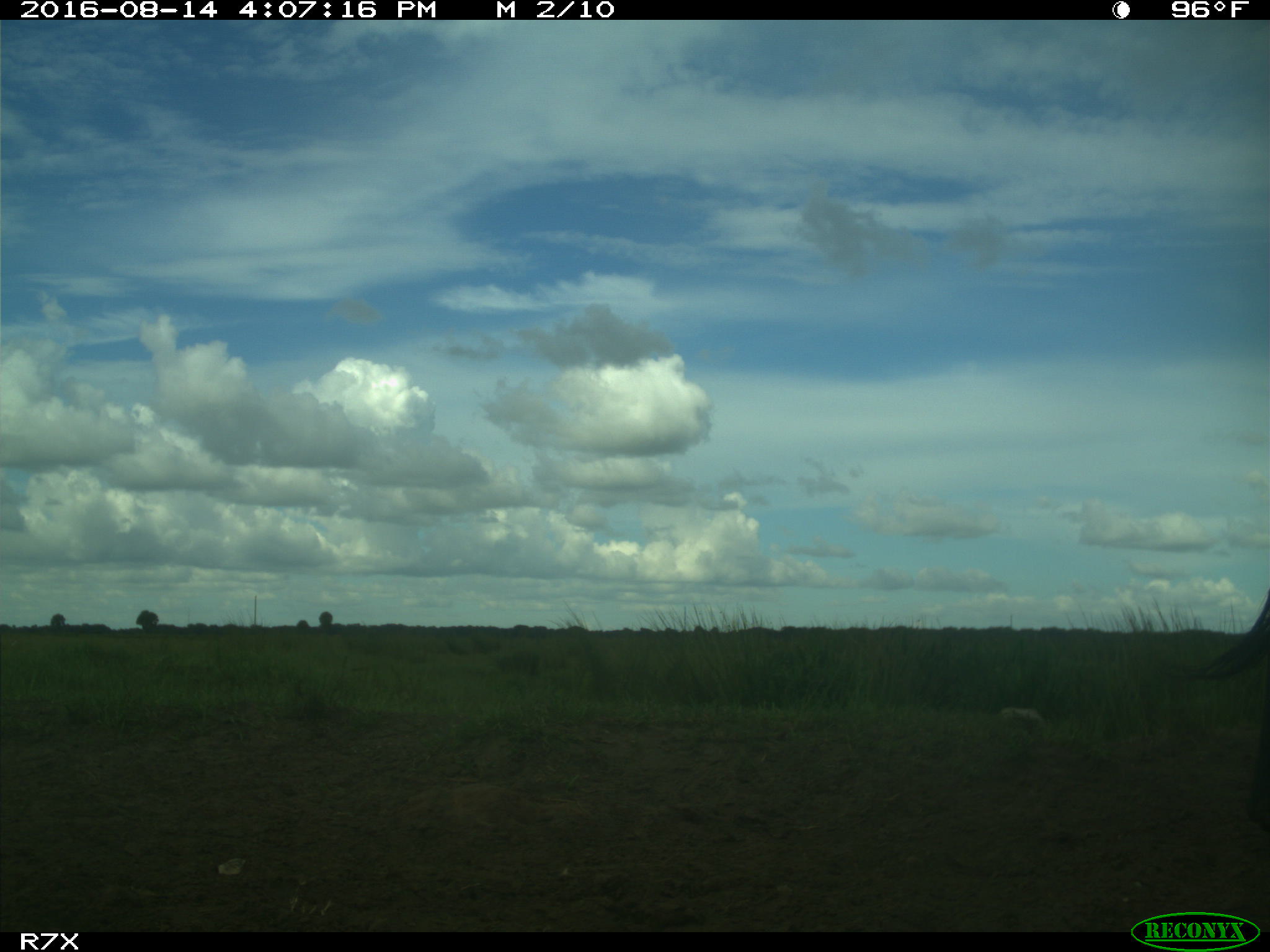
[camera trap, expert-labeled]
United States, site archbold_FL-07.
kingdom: Animalia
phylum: Chordata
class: Mammalia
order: Artiodactyla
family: Bovidae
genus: Bos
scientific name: Bos taurus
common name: domestic cow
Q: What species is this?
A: Bos taurus (domestic cow).